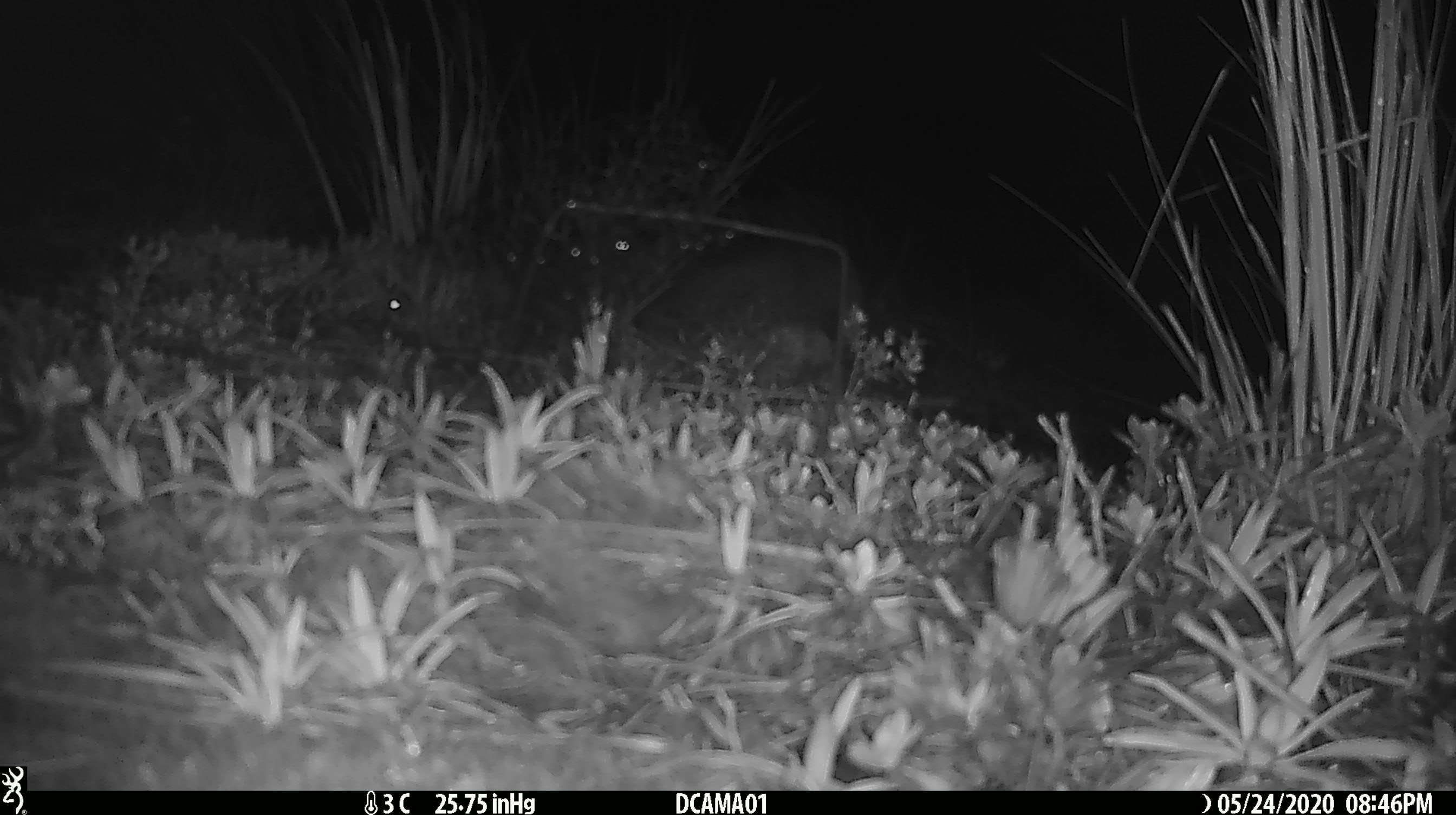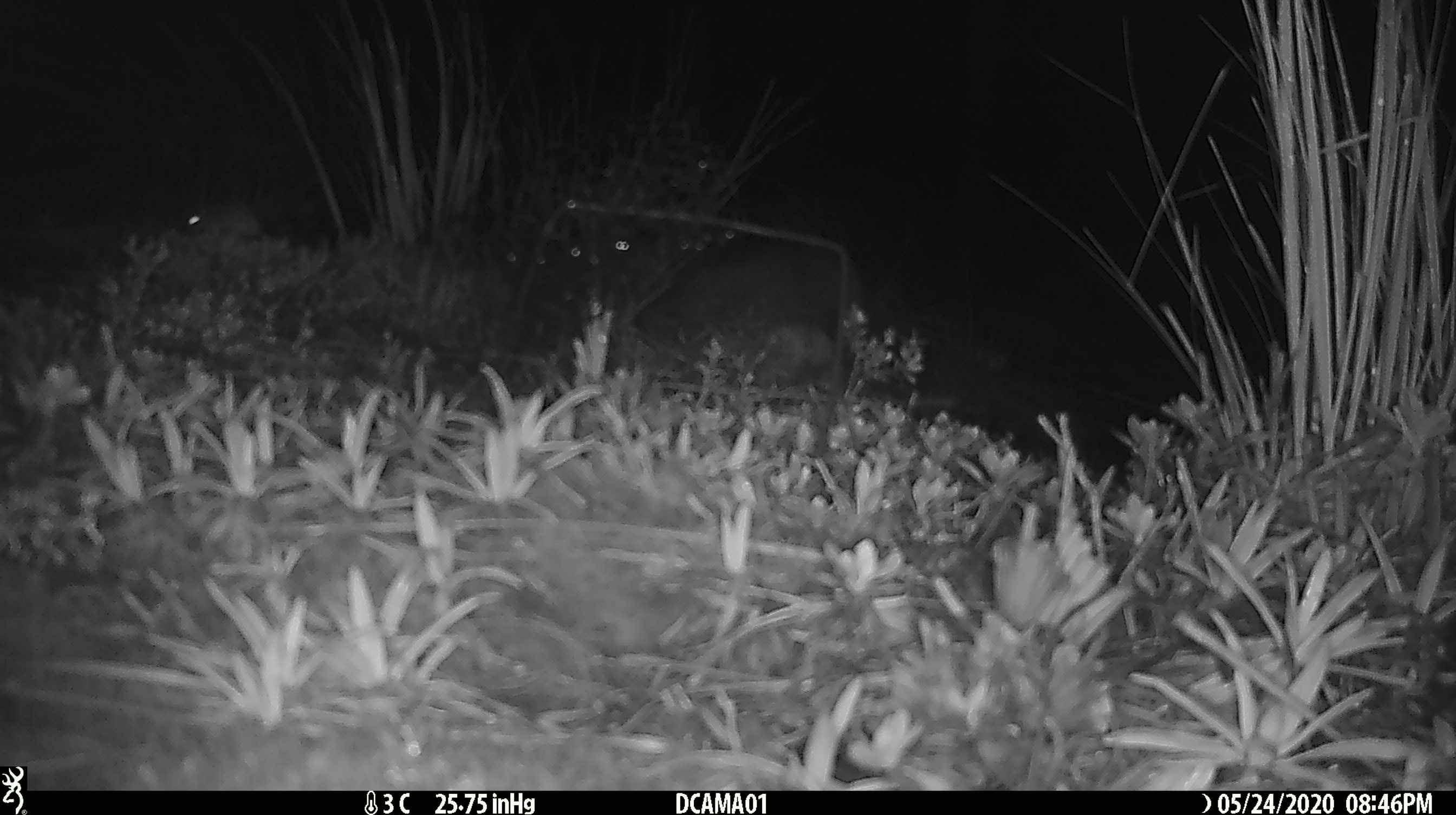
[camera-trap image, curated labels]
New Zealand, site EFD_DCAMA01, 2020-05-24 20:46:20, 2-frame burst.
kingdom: Animalia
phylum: Chordata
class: Mammalia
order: Rodentia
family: Muridae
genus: Mus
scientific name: Mus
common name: mouse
Mouse (Mus).